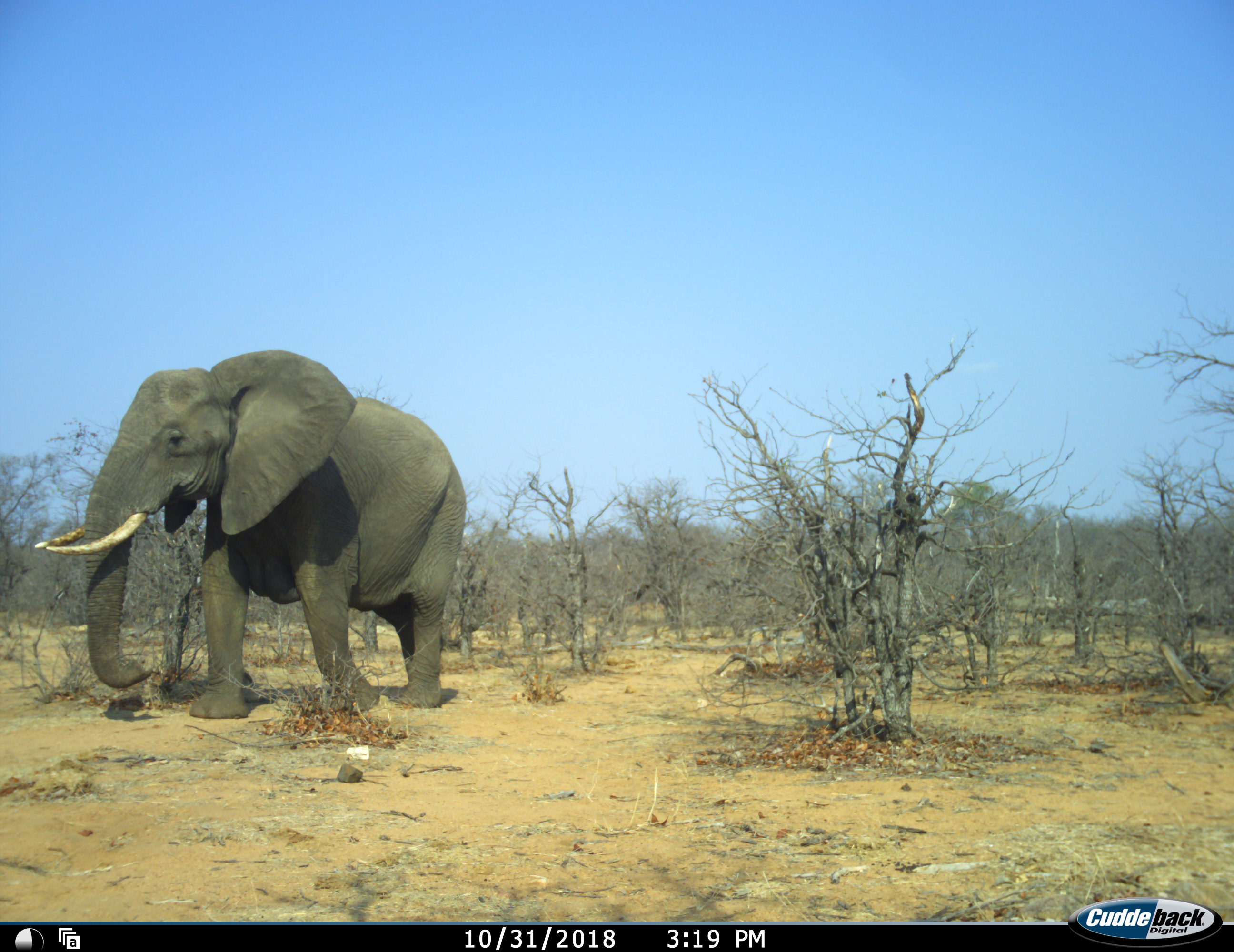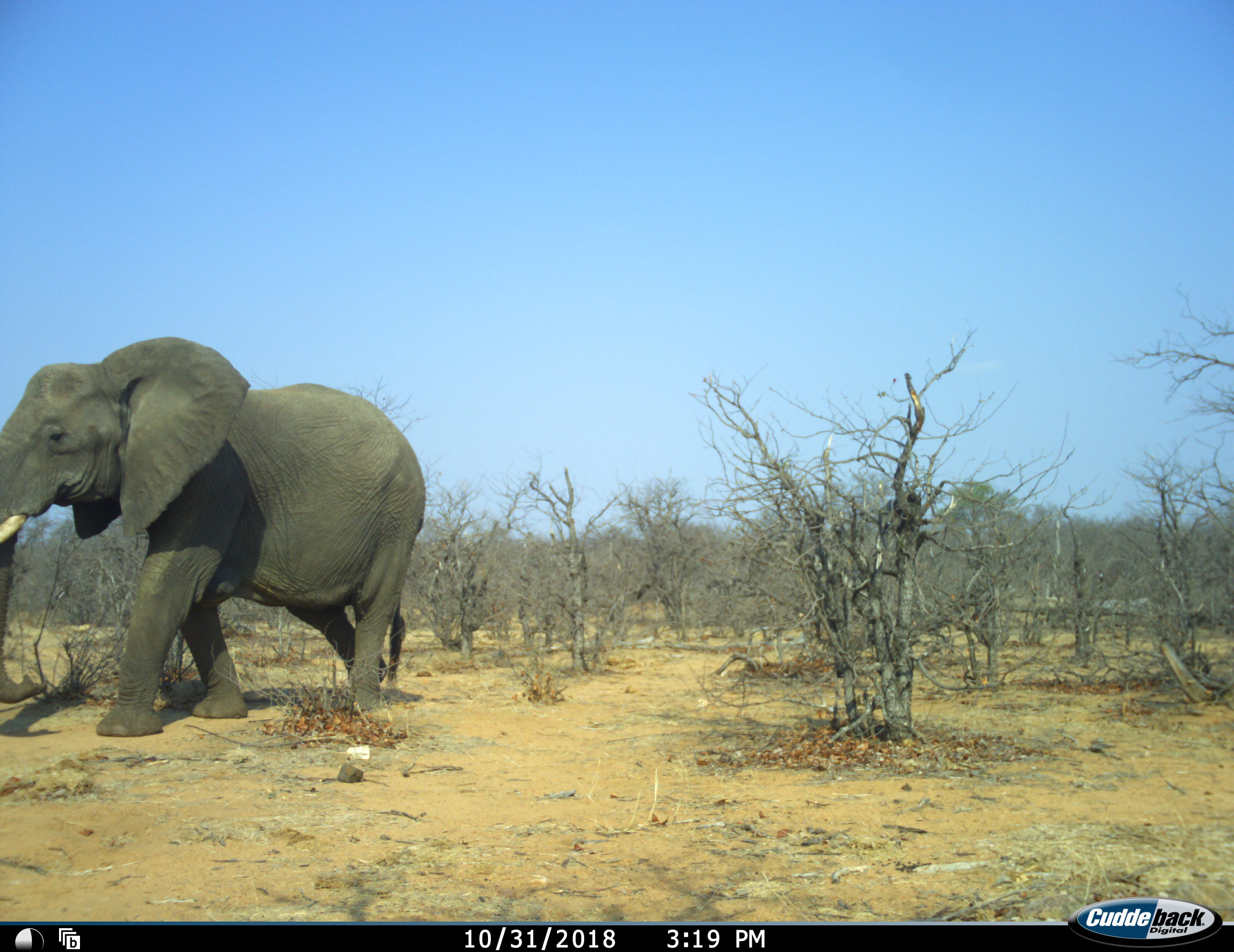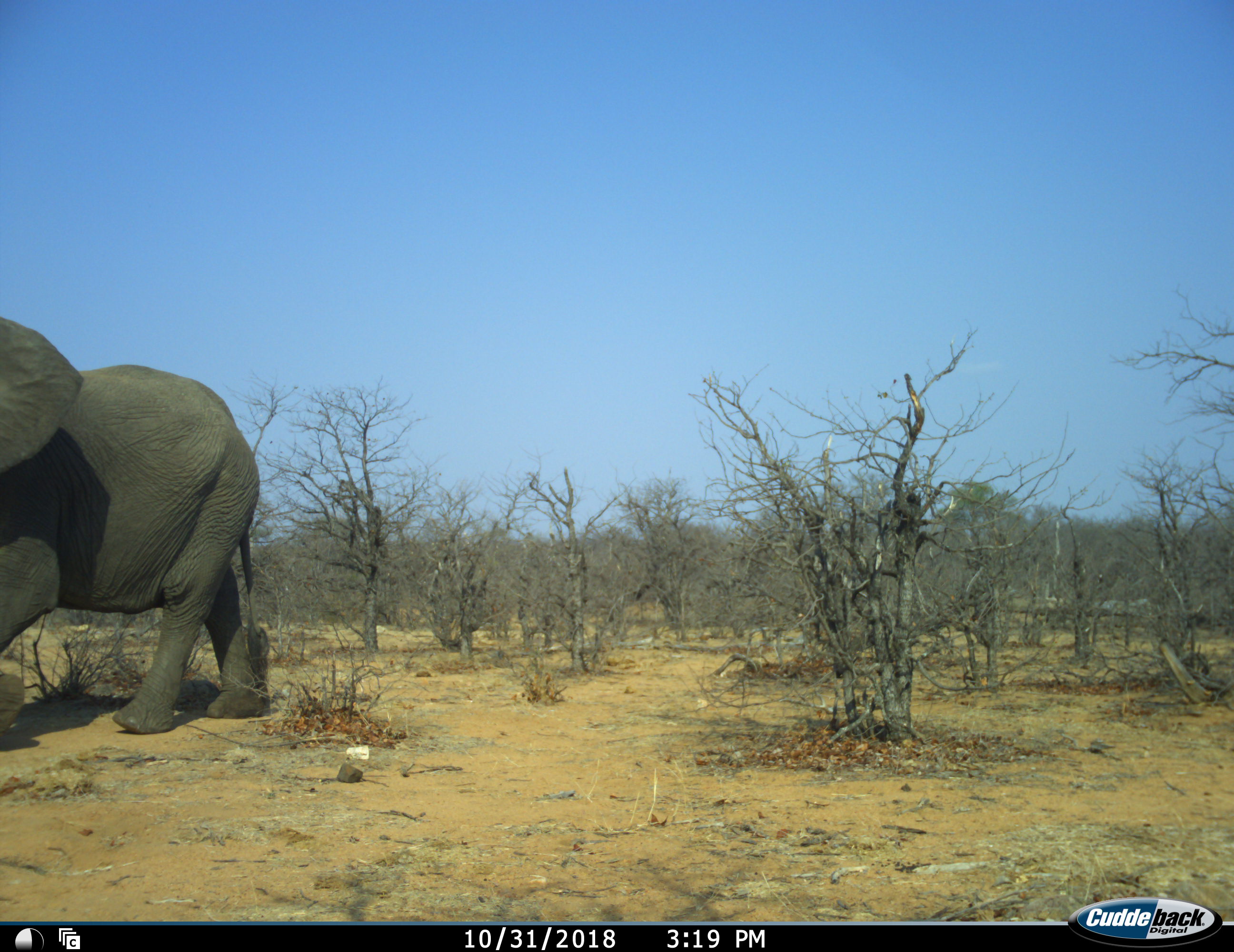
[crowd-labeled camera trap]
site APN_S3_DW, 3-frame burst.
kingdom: Animalia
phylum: Chordata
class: Mammalia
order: Proboscidea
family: Elephantidae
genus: Loxodonta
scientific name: Loxodonta africana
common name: african bush elephant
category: elephant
Elephant (african bush elephant) (Loxodonta africana), count 1. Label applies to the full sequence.